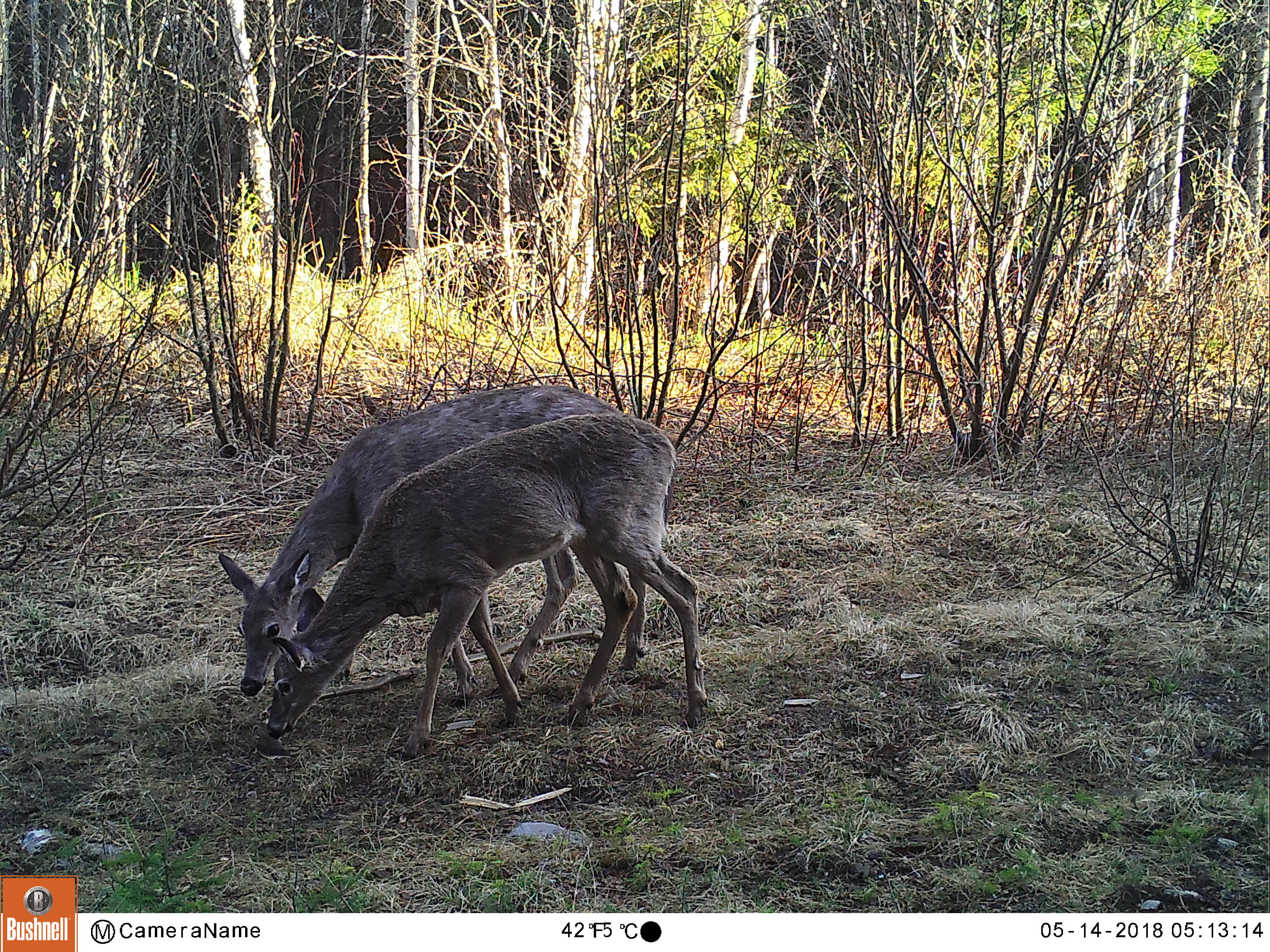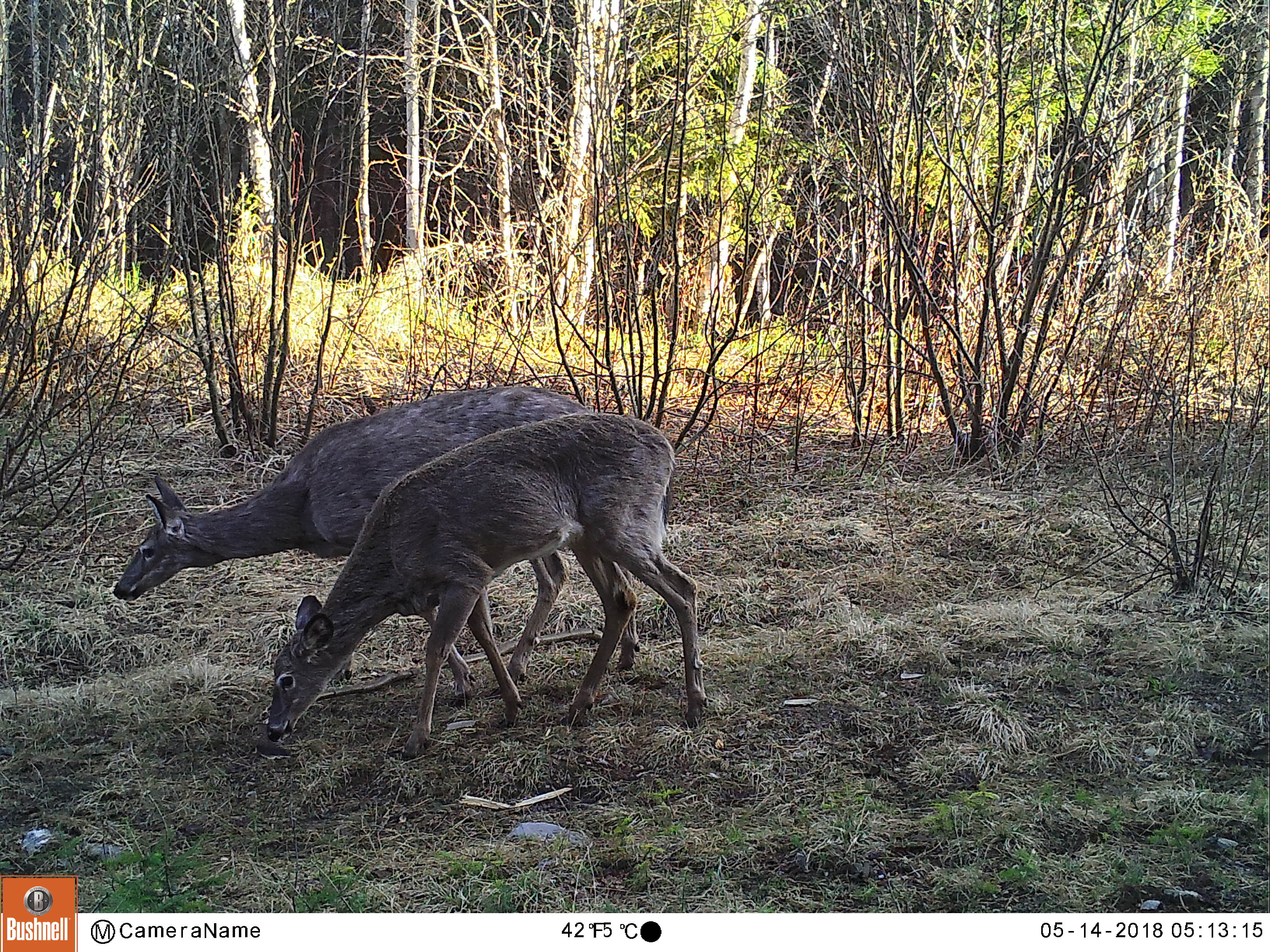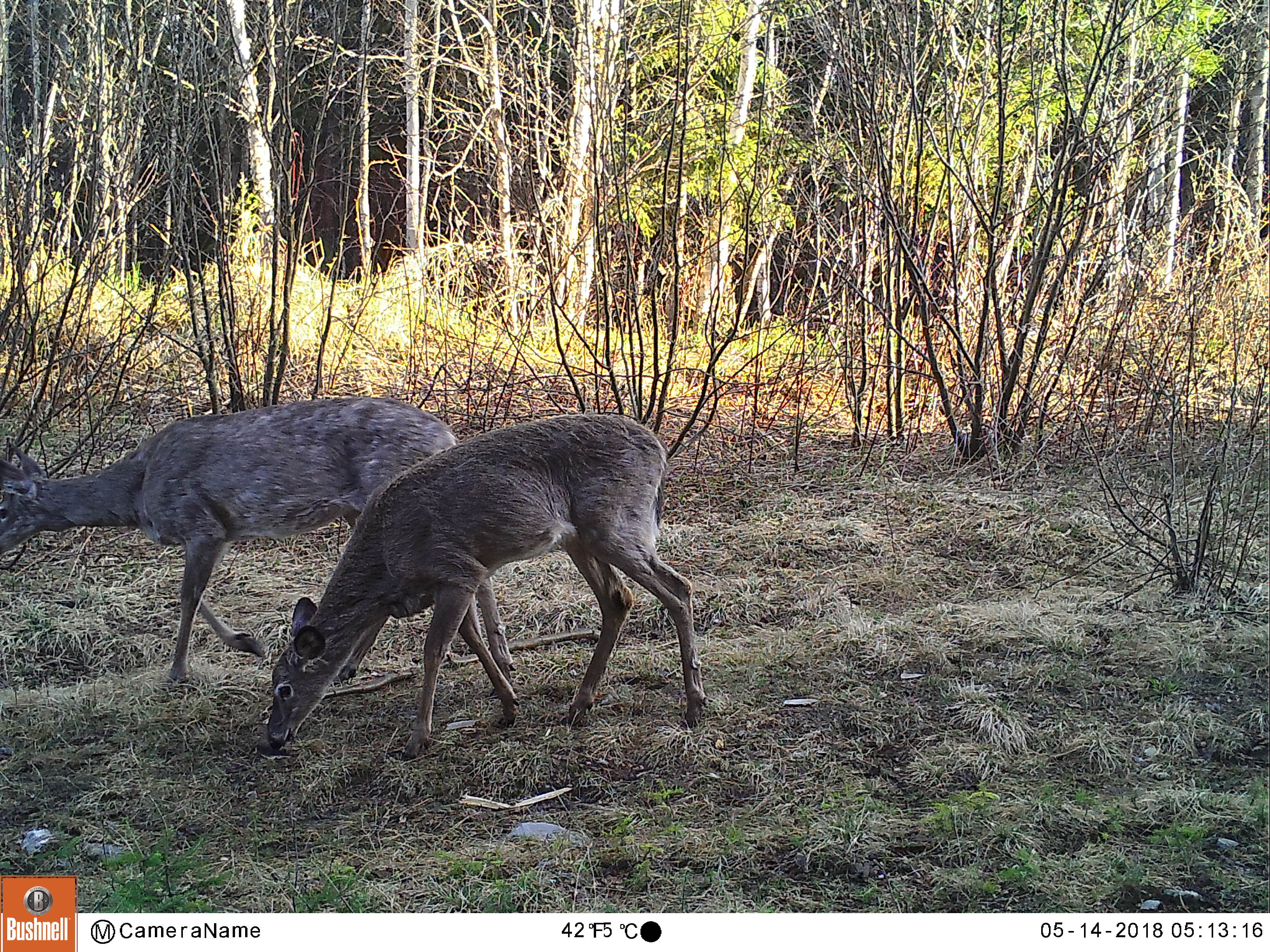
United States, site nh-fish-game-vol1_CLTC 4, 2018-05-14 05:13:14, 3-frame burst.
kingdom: Animalia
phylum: Chordata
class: Mammalia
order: Artiodactyla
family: Cervidae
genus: Odocoileus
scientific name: Odocoileus virginianus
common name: white-tailed deer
White-tailed deer (Odocoileus virginianus).